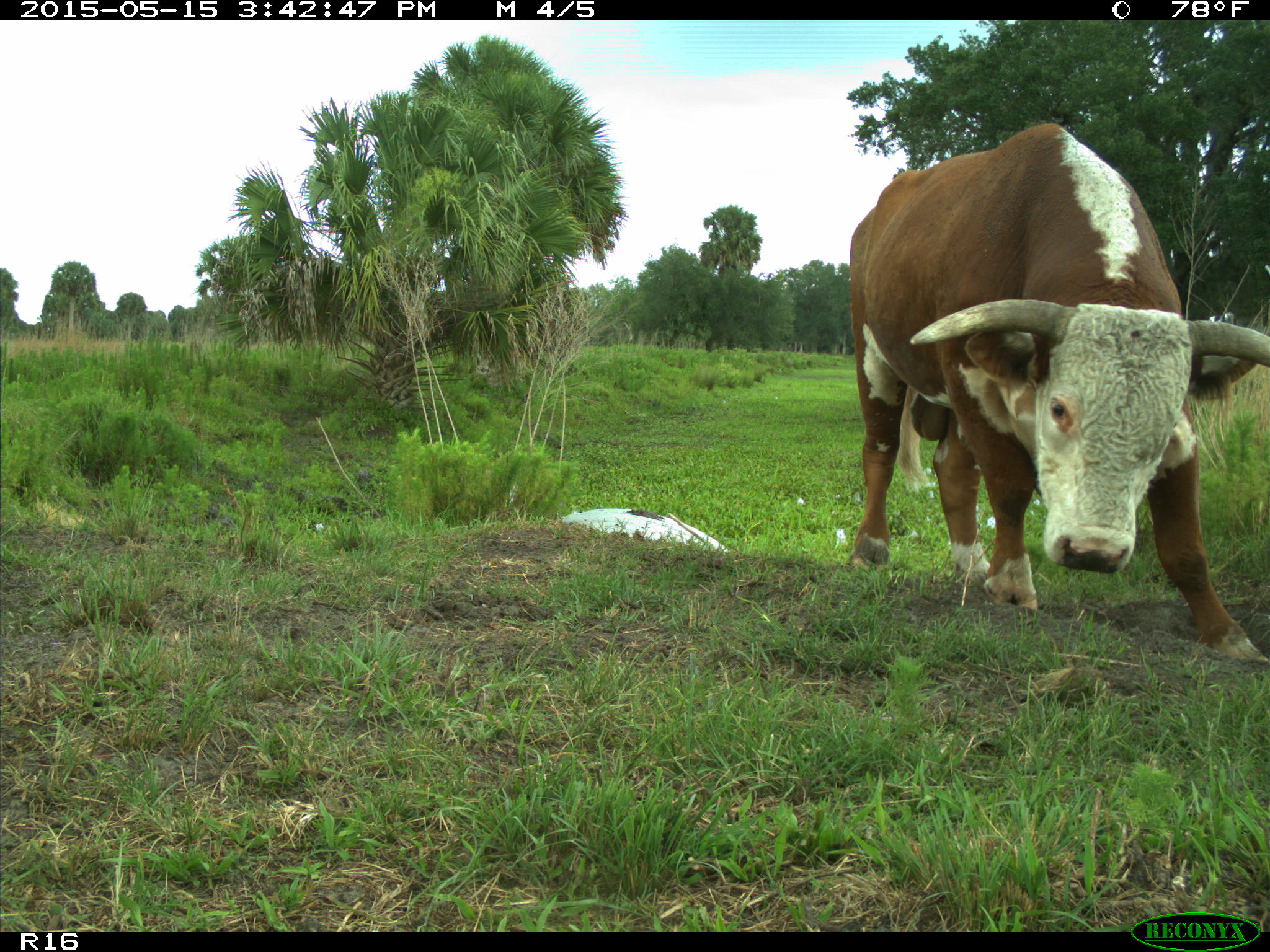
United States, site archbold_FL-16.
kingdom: Animalia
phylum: Chordata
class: Mammalia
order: Artiodactyla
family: Bovidae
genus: Bos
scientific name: Bos taurus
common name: domestic cow